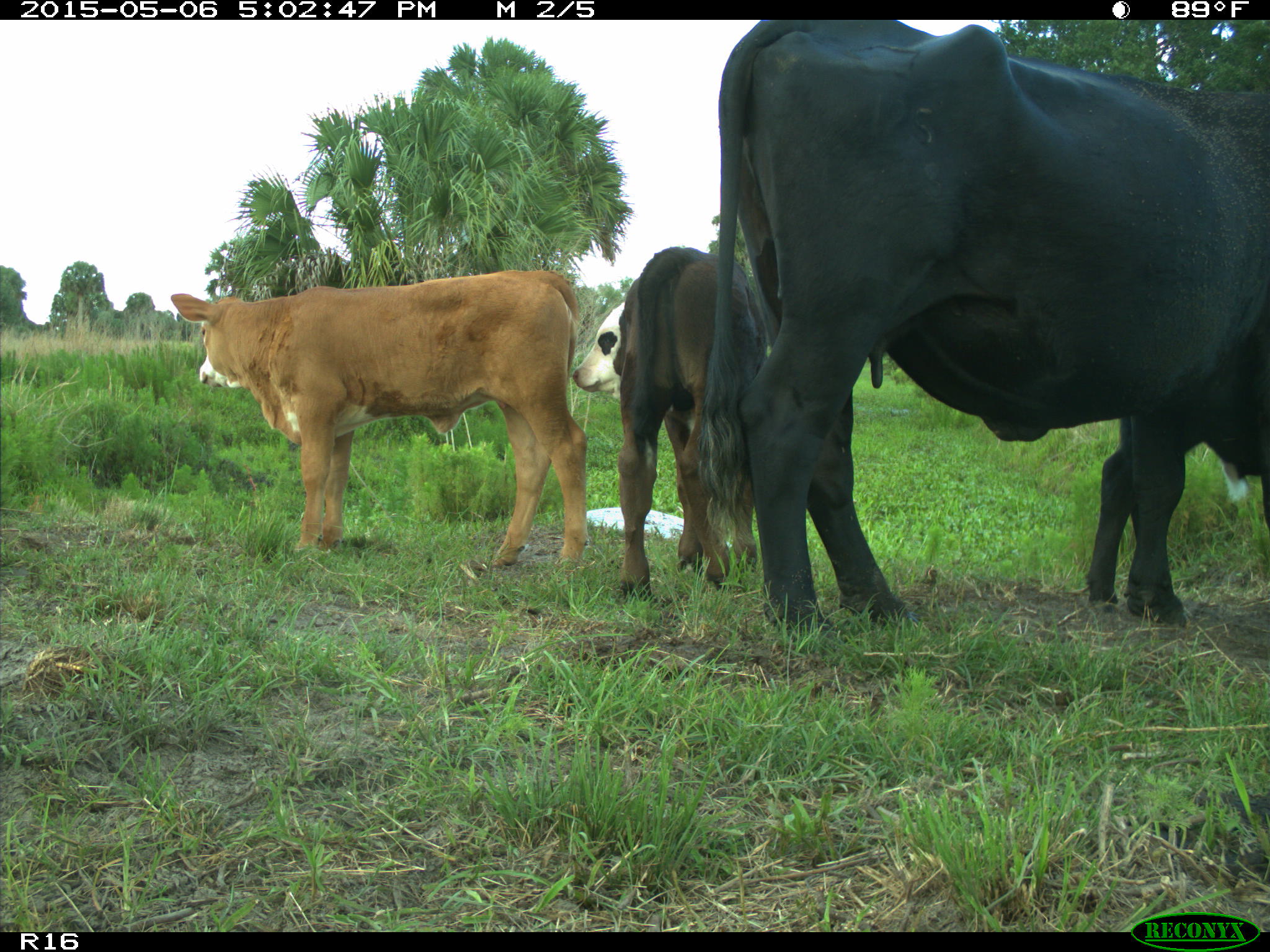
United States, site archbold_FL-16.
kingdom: Animalia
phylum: Chordata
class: Mammalia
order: Artiodactyla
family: Bovidae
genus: Bos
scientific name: Bos taurus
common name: domestic cow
Bos taurus (domestic cow).